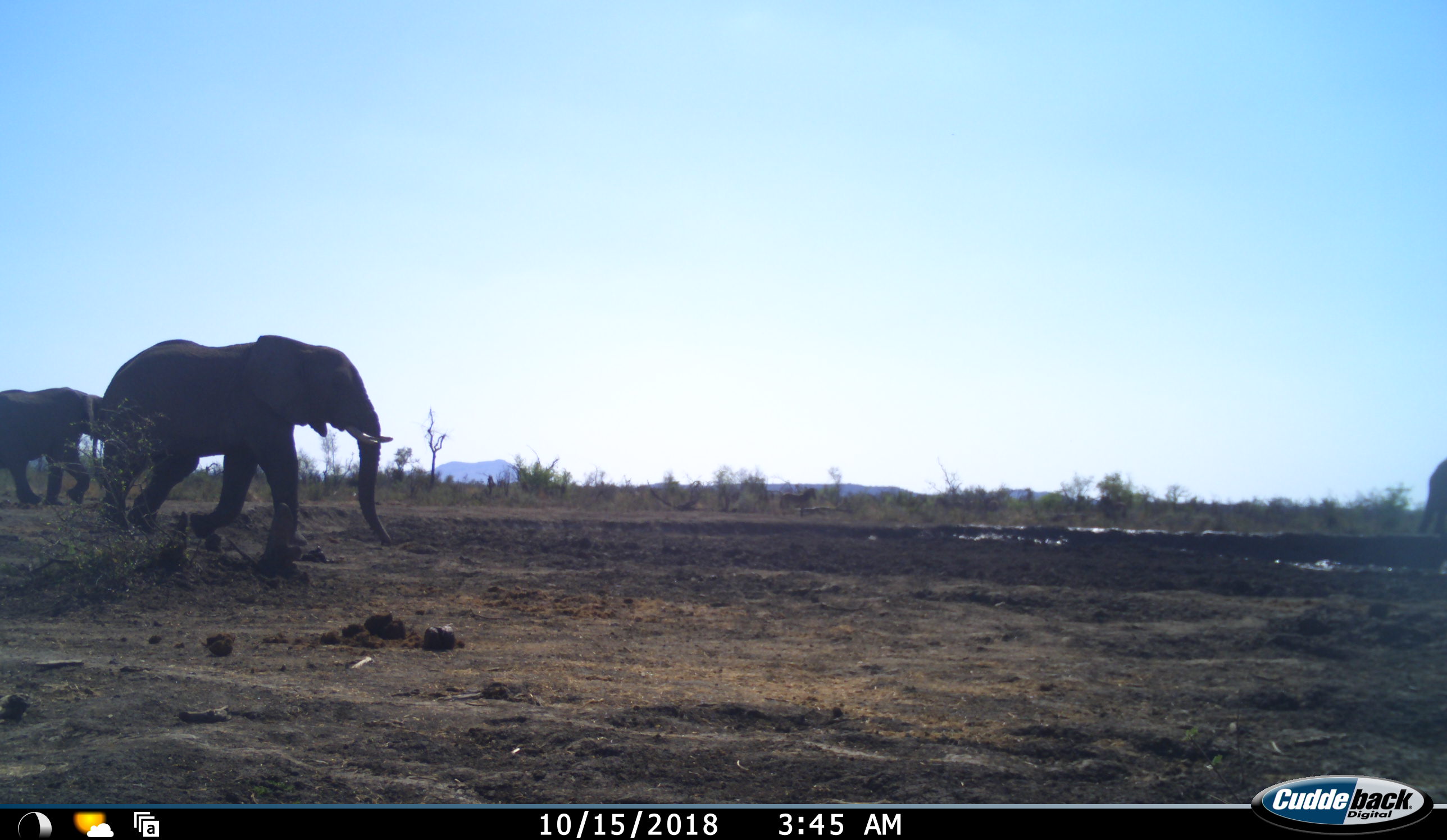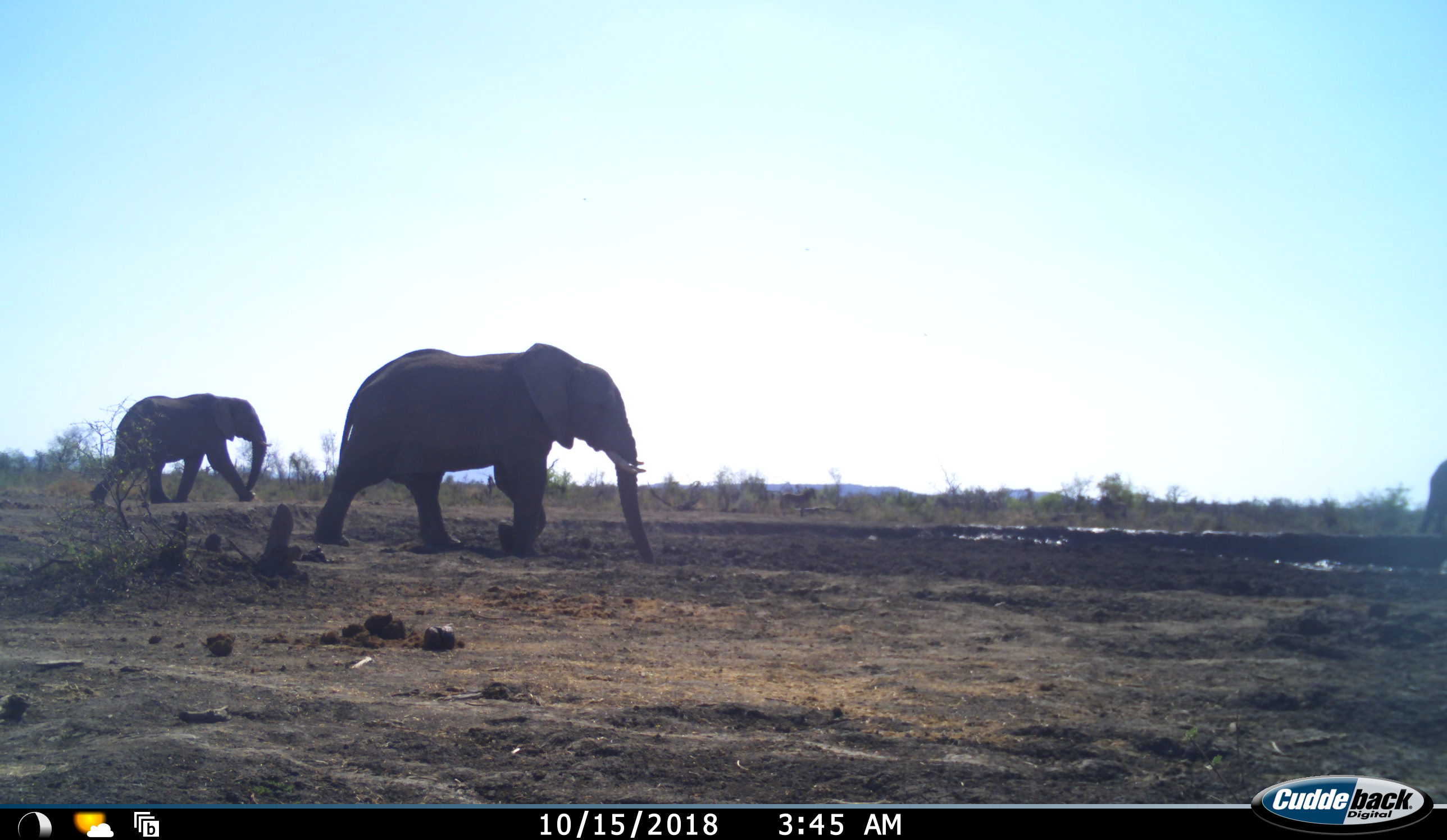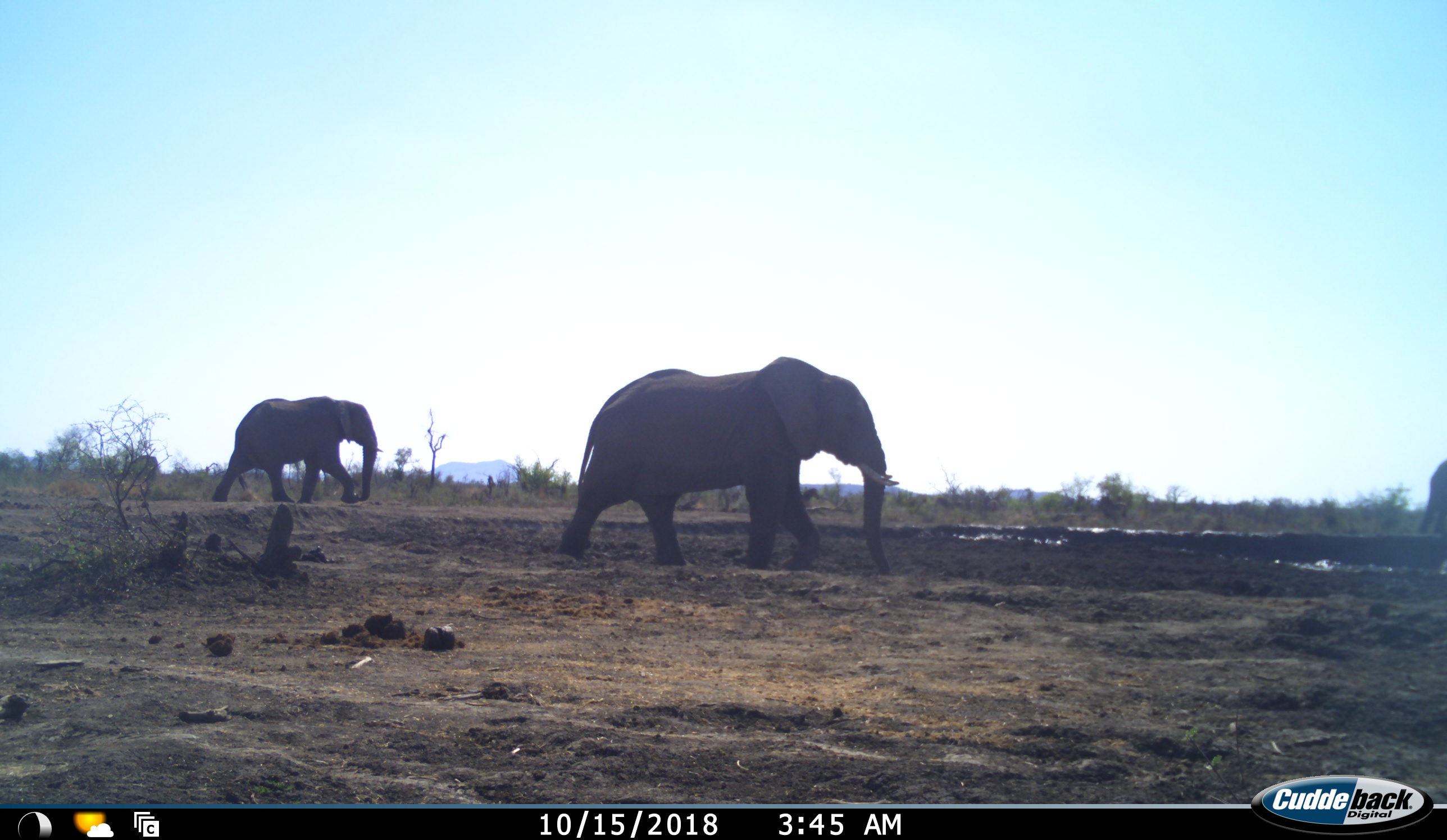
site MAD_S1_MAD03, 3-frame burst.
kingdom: Animalia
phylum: Chordata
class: Mammalia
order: Proboscidea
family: Elephantidae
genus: Loxodonta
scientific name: Loxodonta africana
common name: african bush elephant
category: elephant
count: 3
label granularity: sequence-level